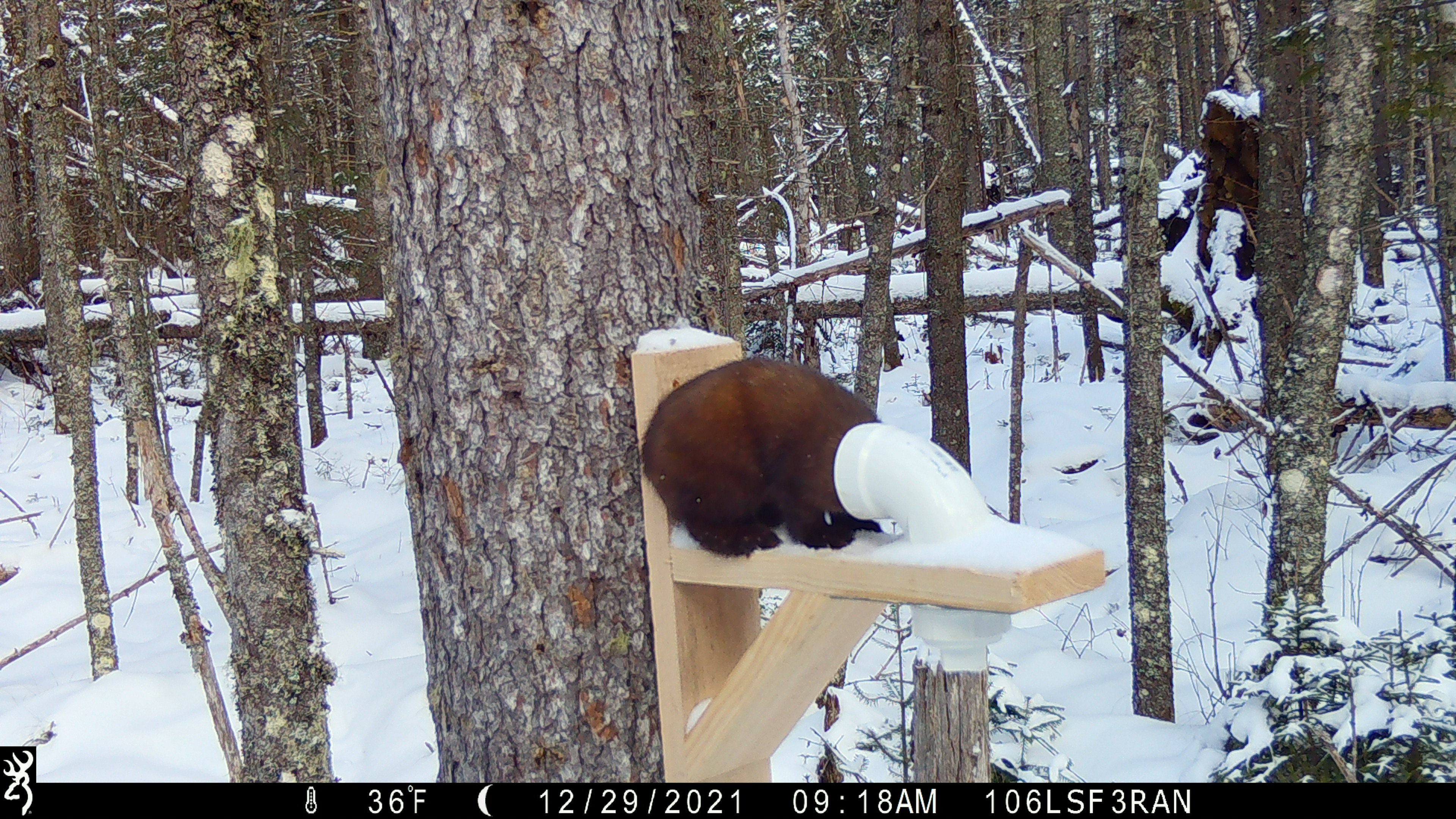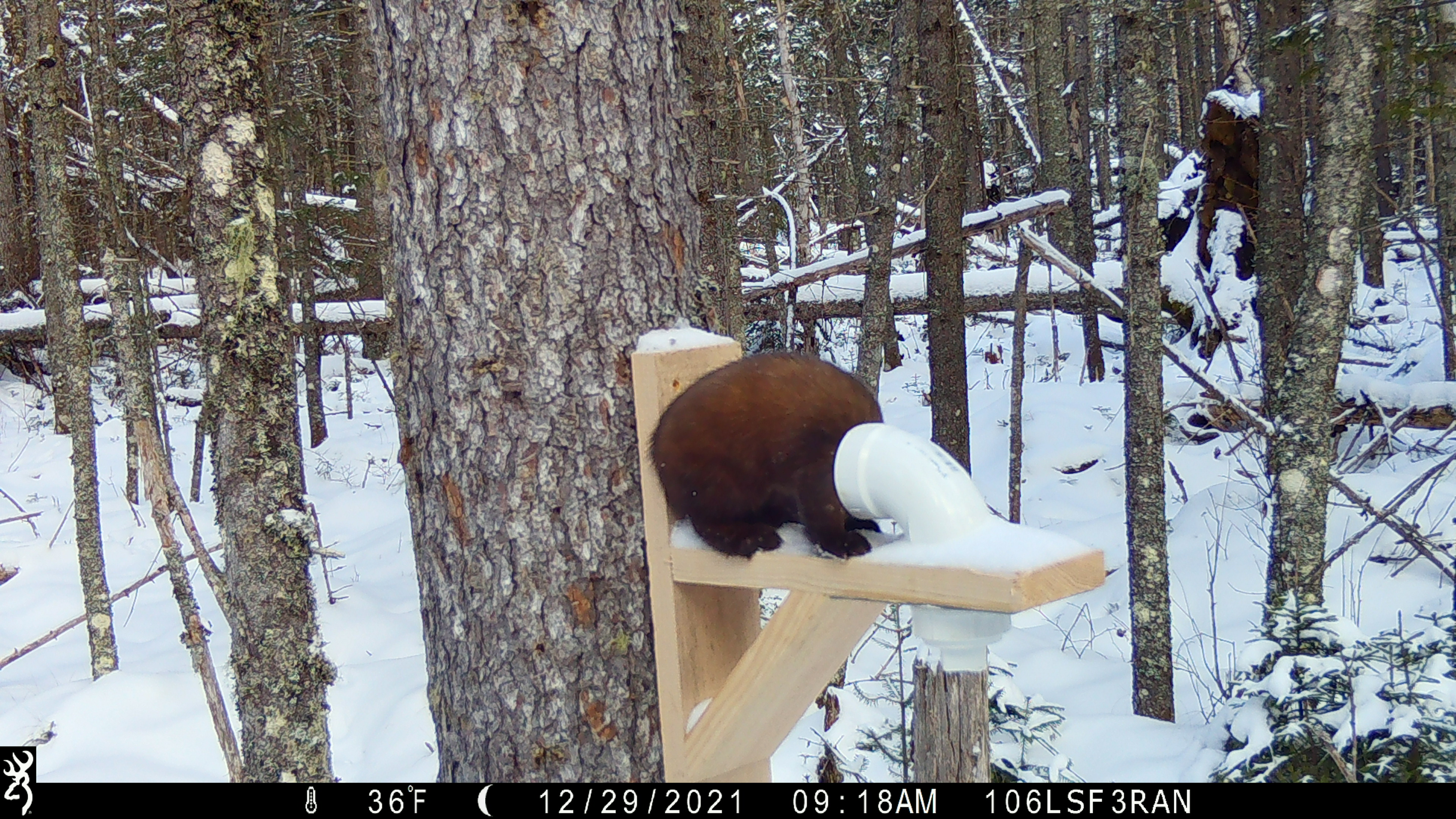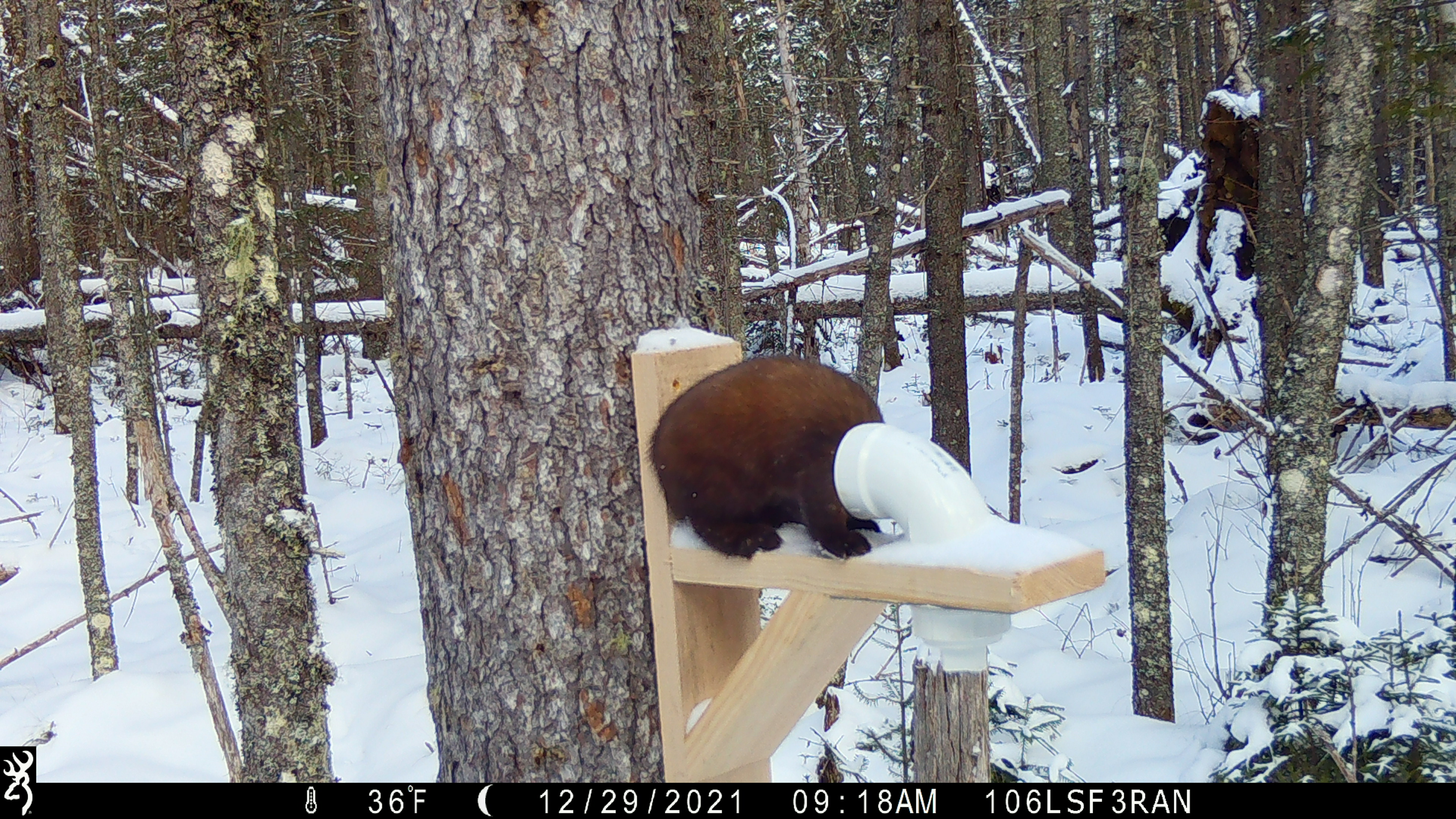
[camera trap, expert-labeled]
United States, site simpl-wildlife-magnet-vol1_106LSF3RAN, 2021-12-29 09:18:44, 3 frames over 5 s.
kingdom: Animalia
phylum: Chordata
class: Mammalia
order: Carnivora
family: Mustelidae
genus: Martes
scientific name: Martes americana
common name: american marten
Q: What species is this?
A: American marten (Martes americana).